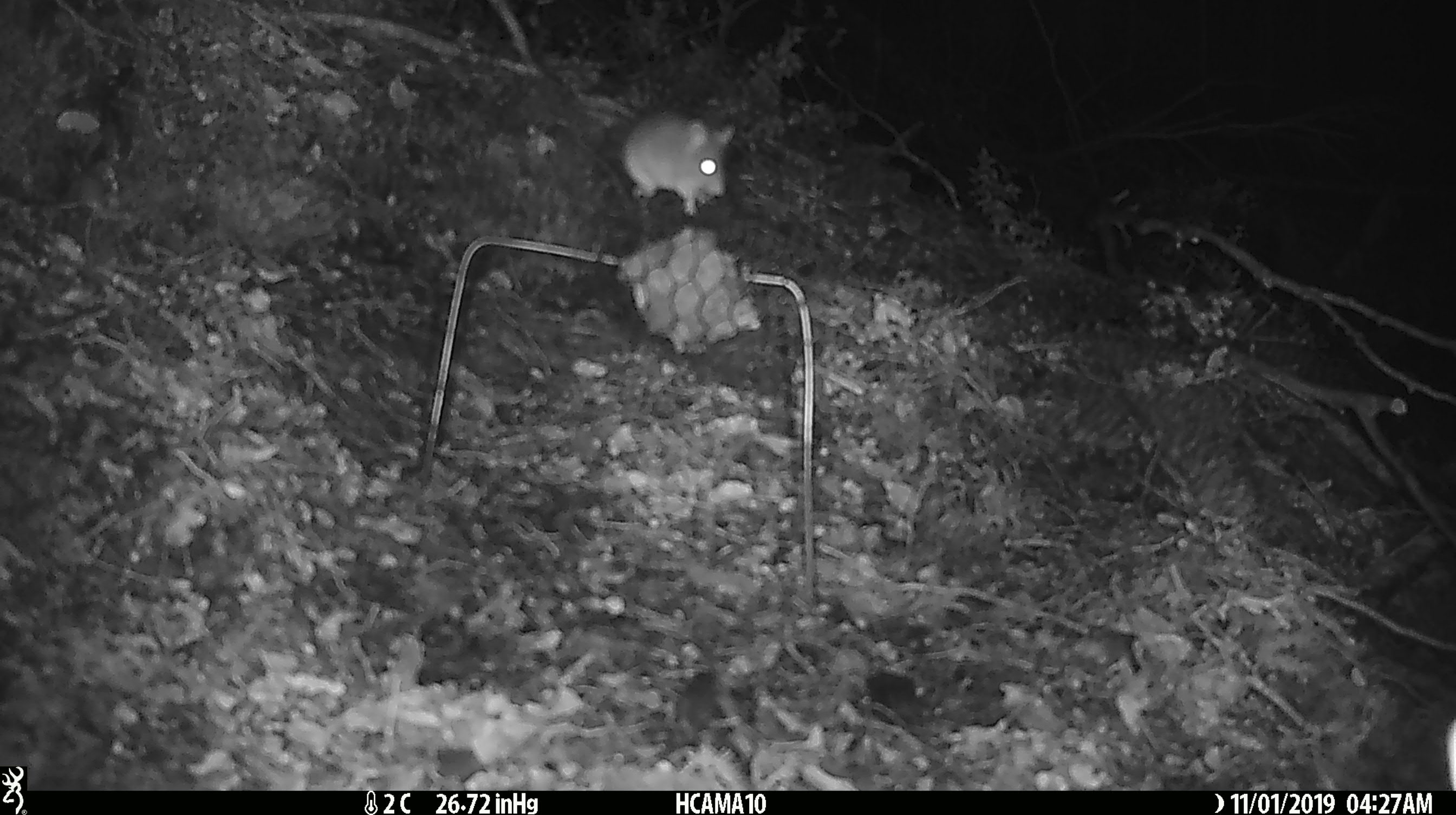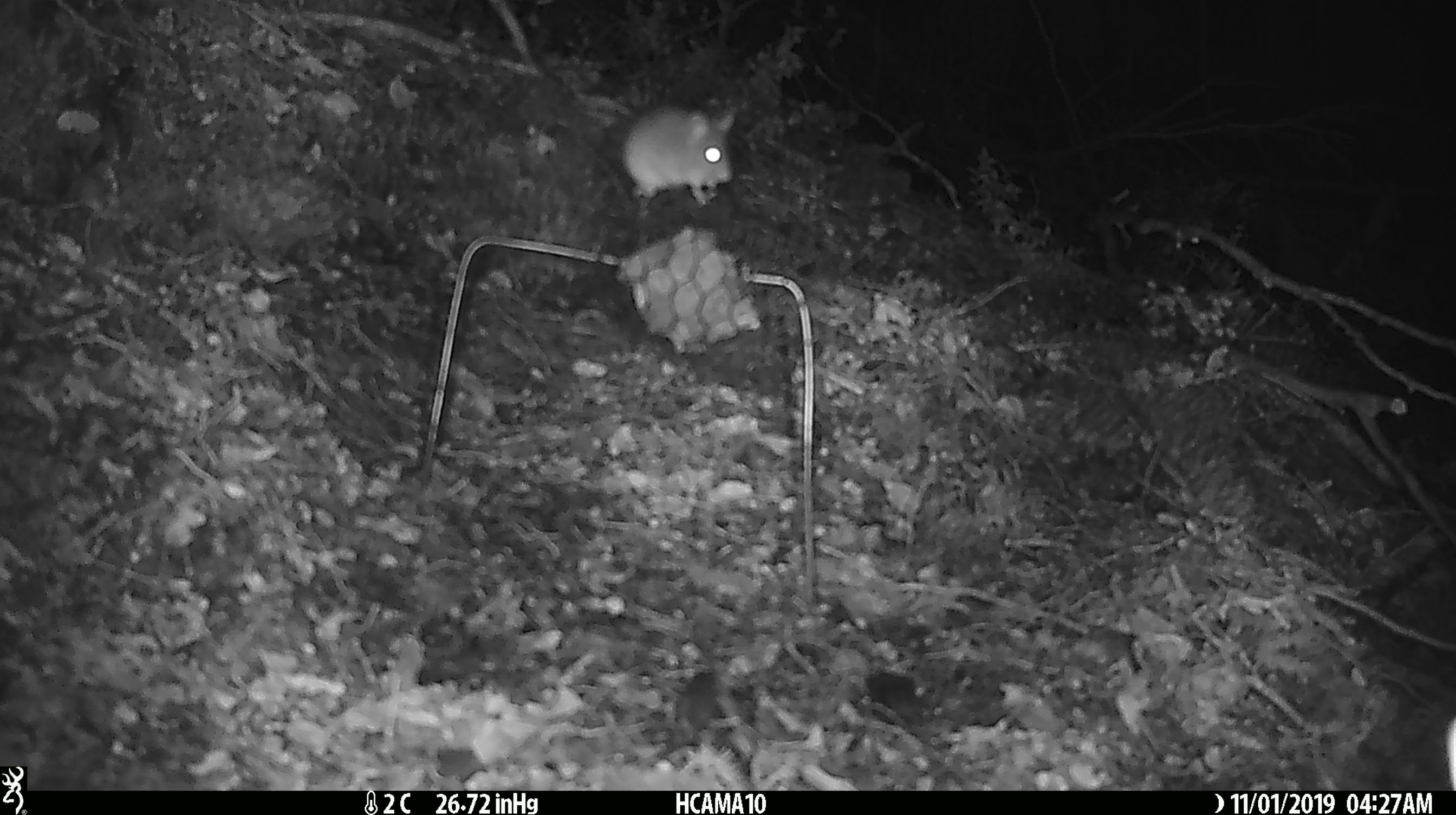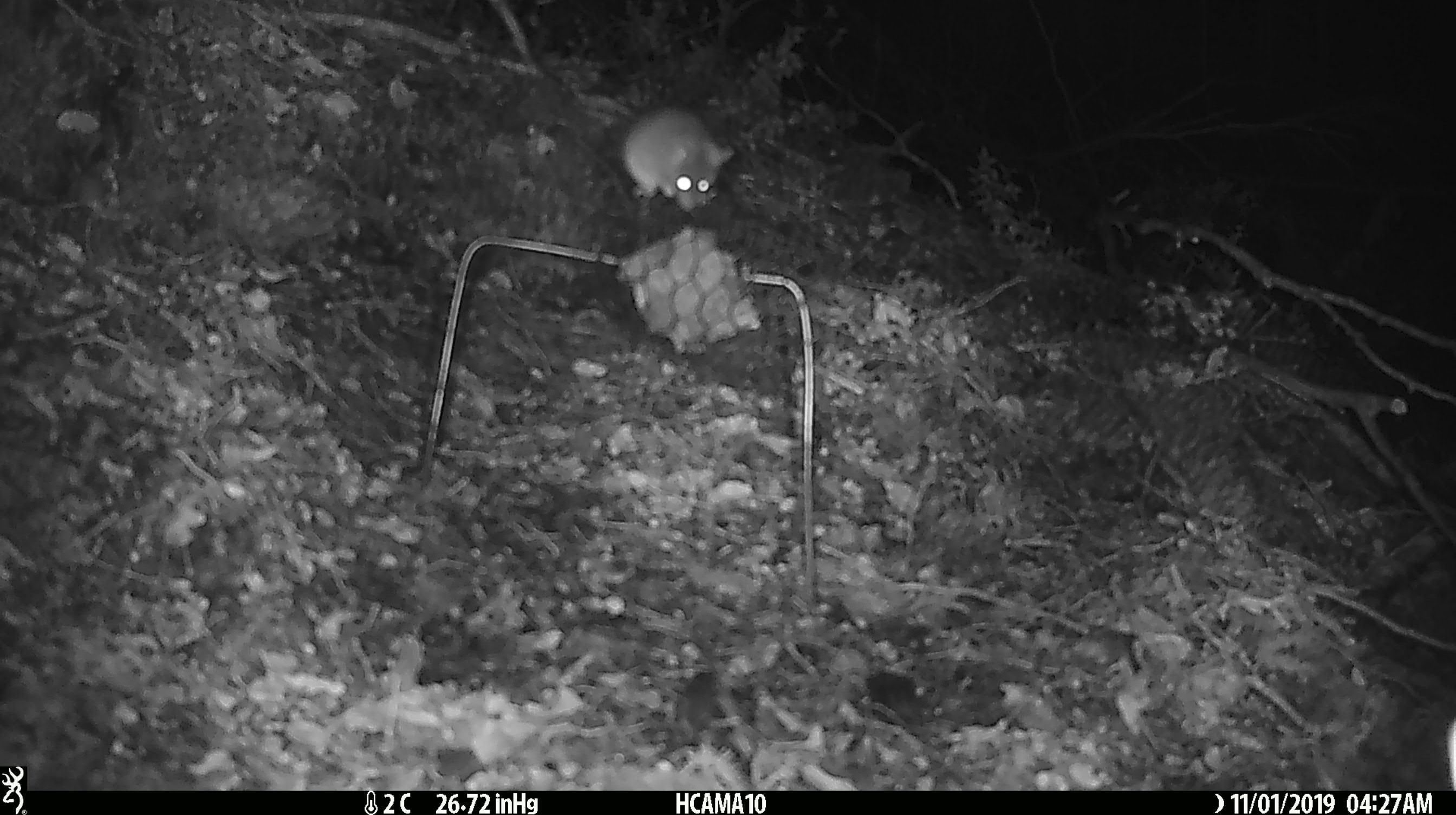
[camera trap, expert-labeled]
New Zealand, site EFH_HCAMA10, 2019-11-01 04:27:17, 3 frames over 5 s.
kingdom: Animalia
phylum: Chordata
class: Mammalia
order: Rodentia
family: Muridae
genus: Mus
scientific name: Mus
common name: mouse